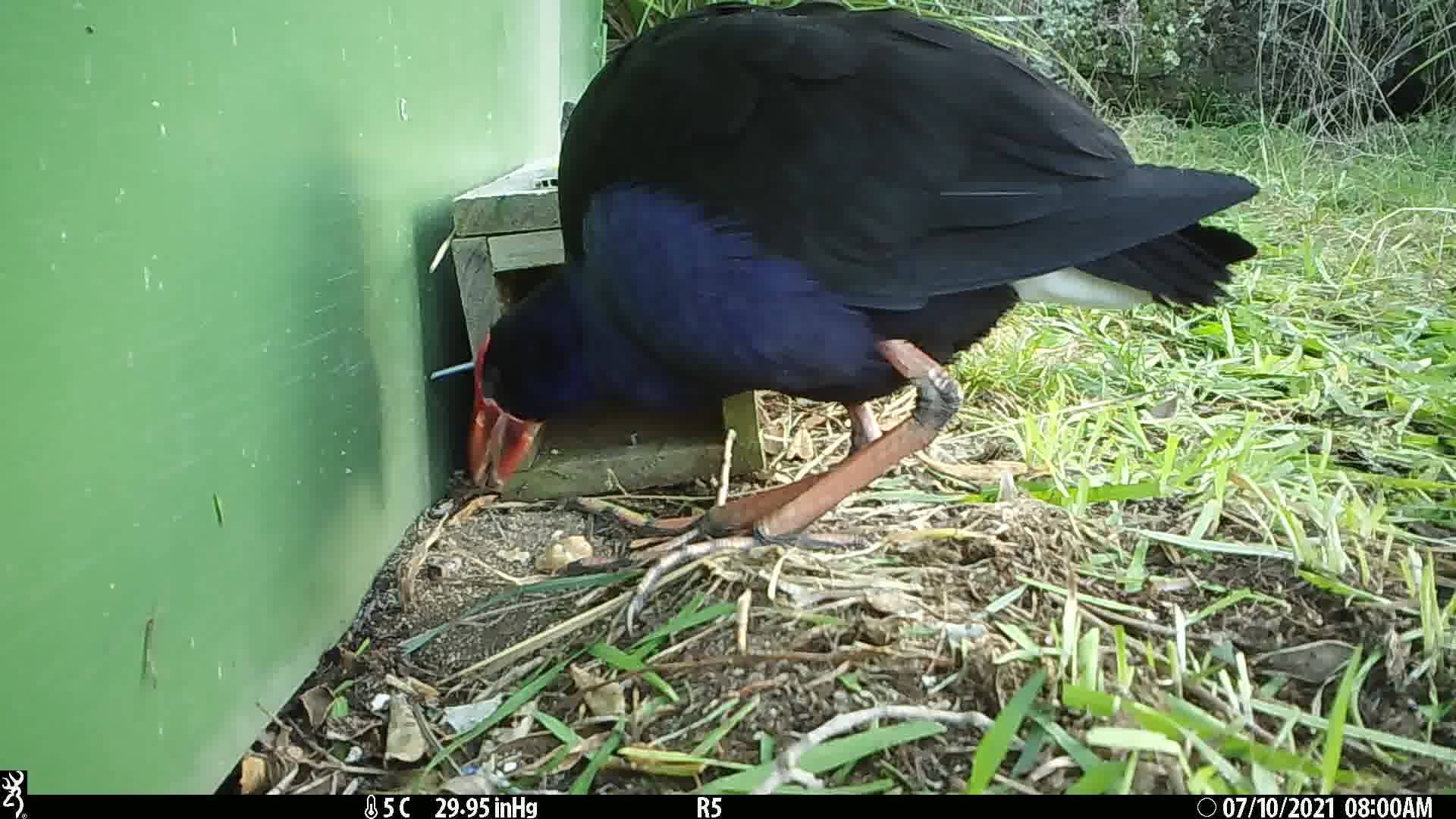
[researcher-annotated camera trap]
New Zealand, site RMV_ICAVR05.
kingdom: Animalia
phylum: Chordata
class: Aves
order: Gruiformes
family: Rallidae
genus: Porphyrio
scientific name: Porphyrio melanotus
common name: australasian swamphen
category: pukeko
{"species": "pukeko (australasian swamphen) (Porphyrio melanotus)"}